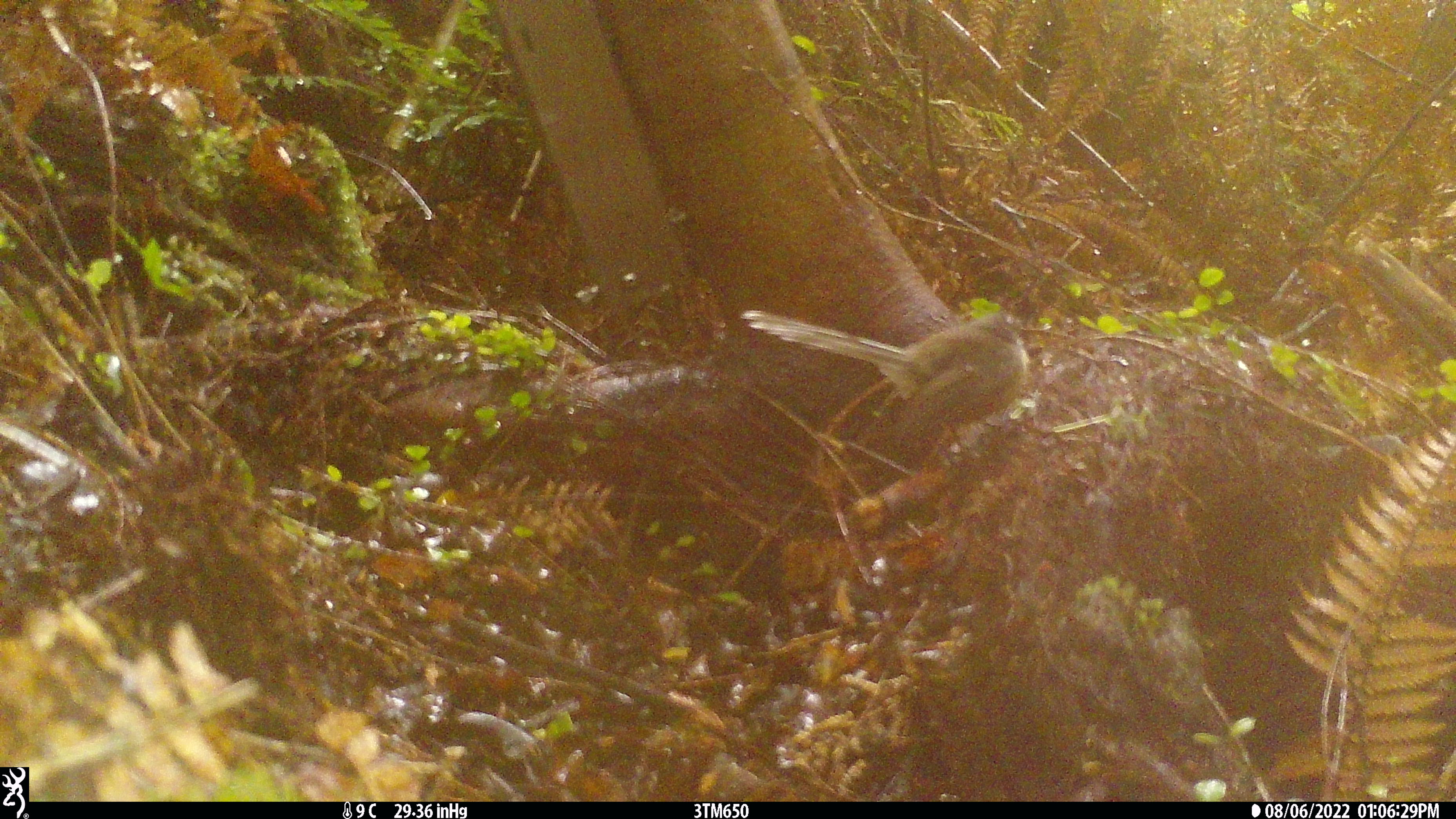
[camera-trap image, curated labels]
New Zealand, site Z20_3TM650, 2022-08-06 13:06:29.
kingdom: Animalia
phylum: Chordata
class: Aves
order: Passeriformes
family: Rhipiduridae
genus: Rhipidura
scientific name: Rhipidura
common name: fantails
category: fantail